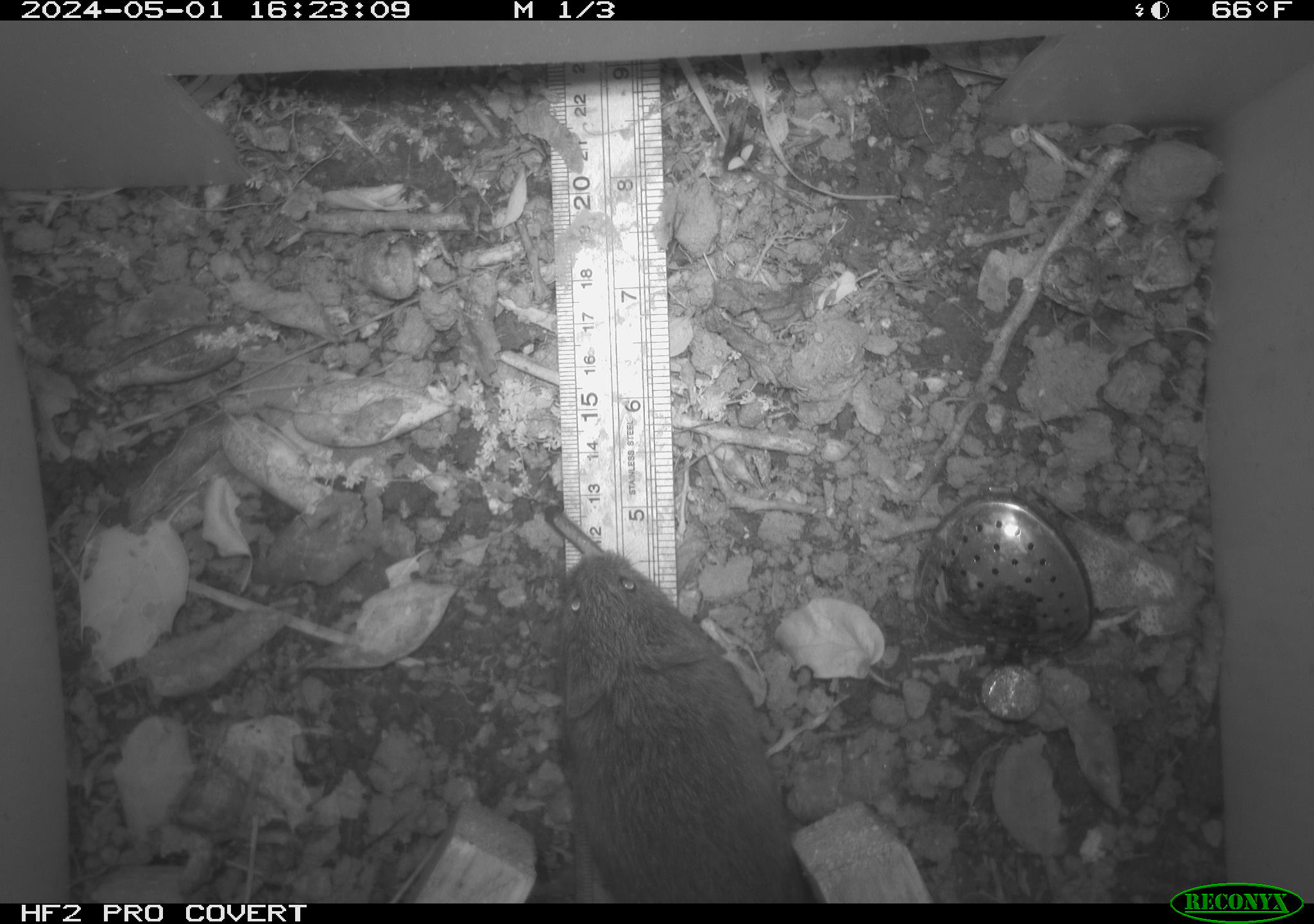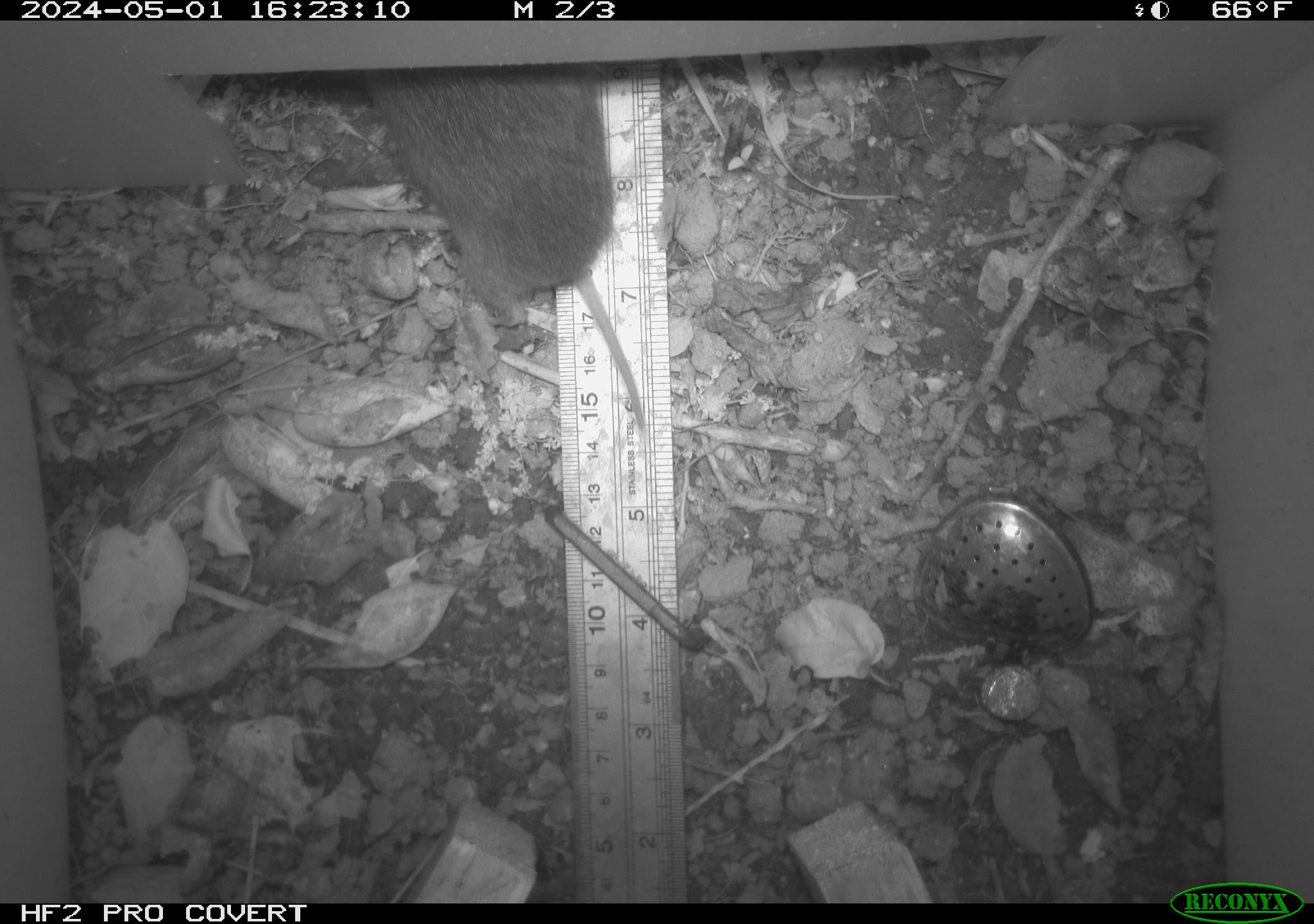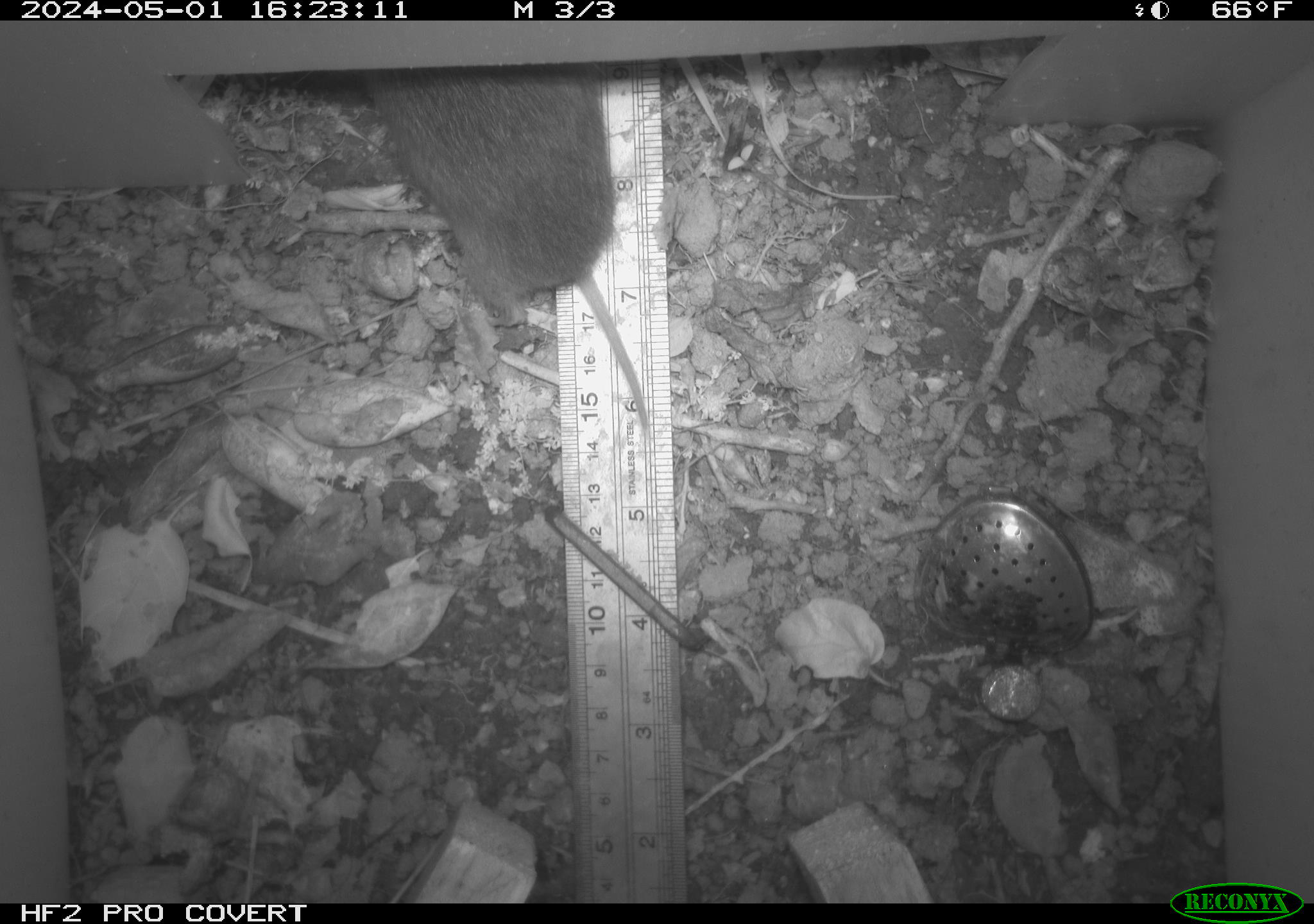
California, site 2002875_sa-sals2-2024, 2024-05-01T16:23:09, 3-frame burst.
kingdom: Animalia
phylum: Chordata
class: Mammalia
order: Rodentia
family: Cricetidae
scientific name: Arvicolinae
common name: voles, lemmings, and muskrats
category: arvicolinae subfamily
Arvicolinae subfamily (voles, lemmings, and muskrats) (Arvicolinae).